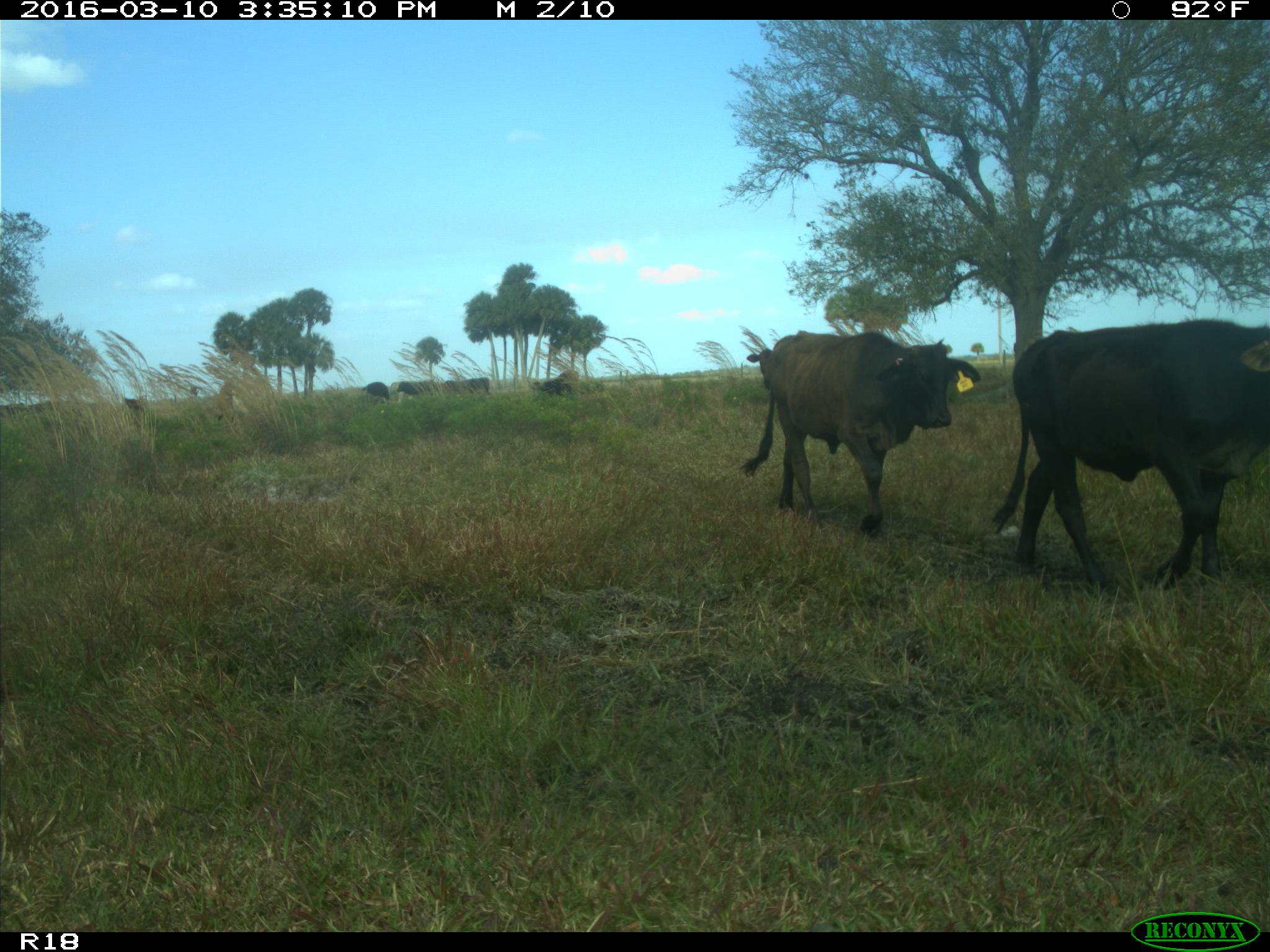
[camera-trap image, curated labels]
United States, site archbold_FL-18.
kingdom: Animalia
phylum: Chordata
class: Mammalia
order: Artiodactyla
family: Bovidae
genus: Bos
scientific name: Bos taurus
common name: domestic cow